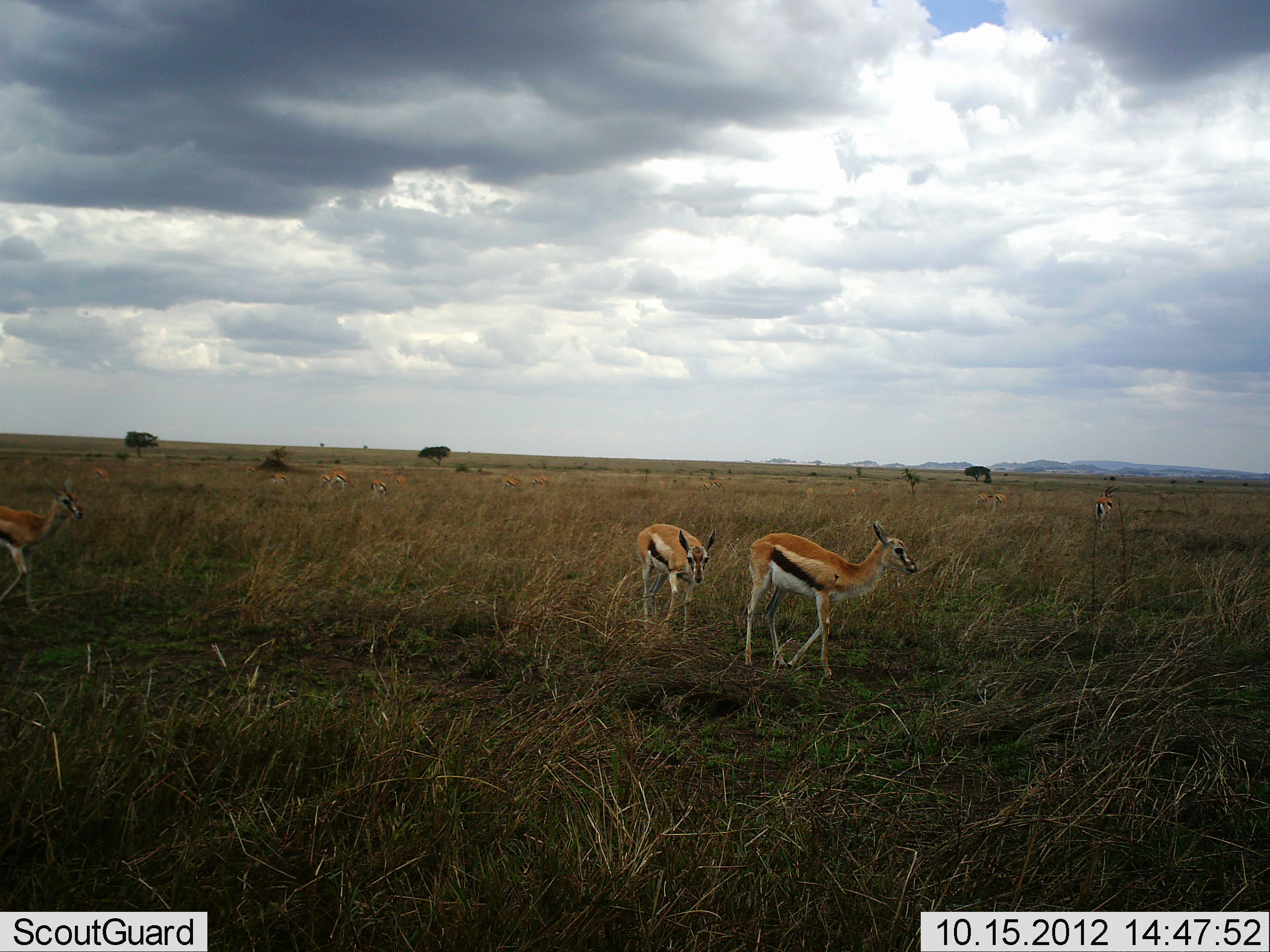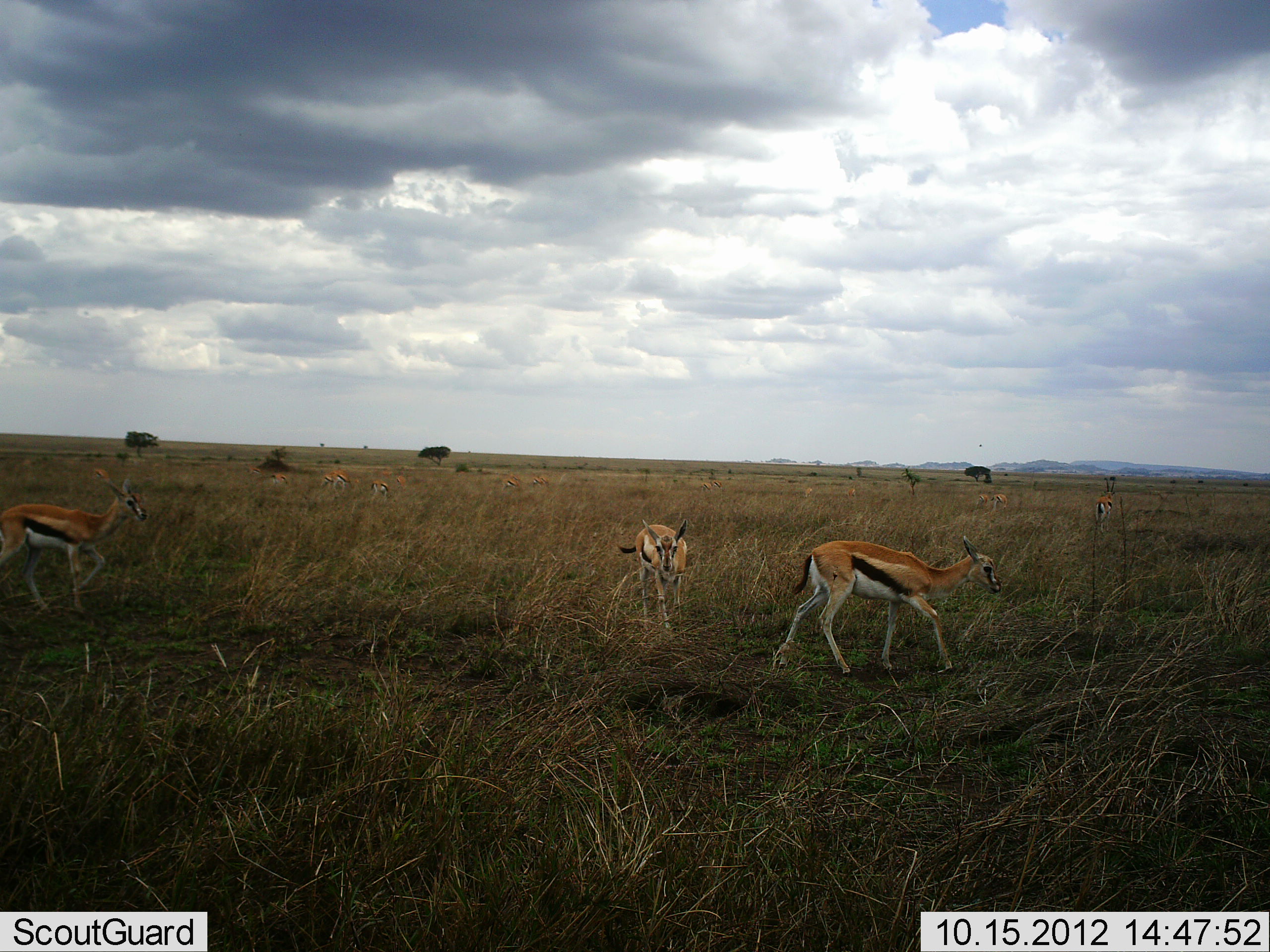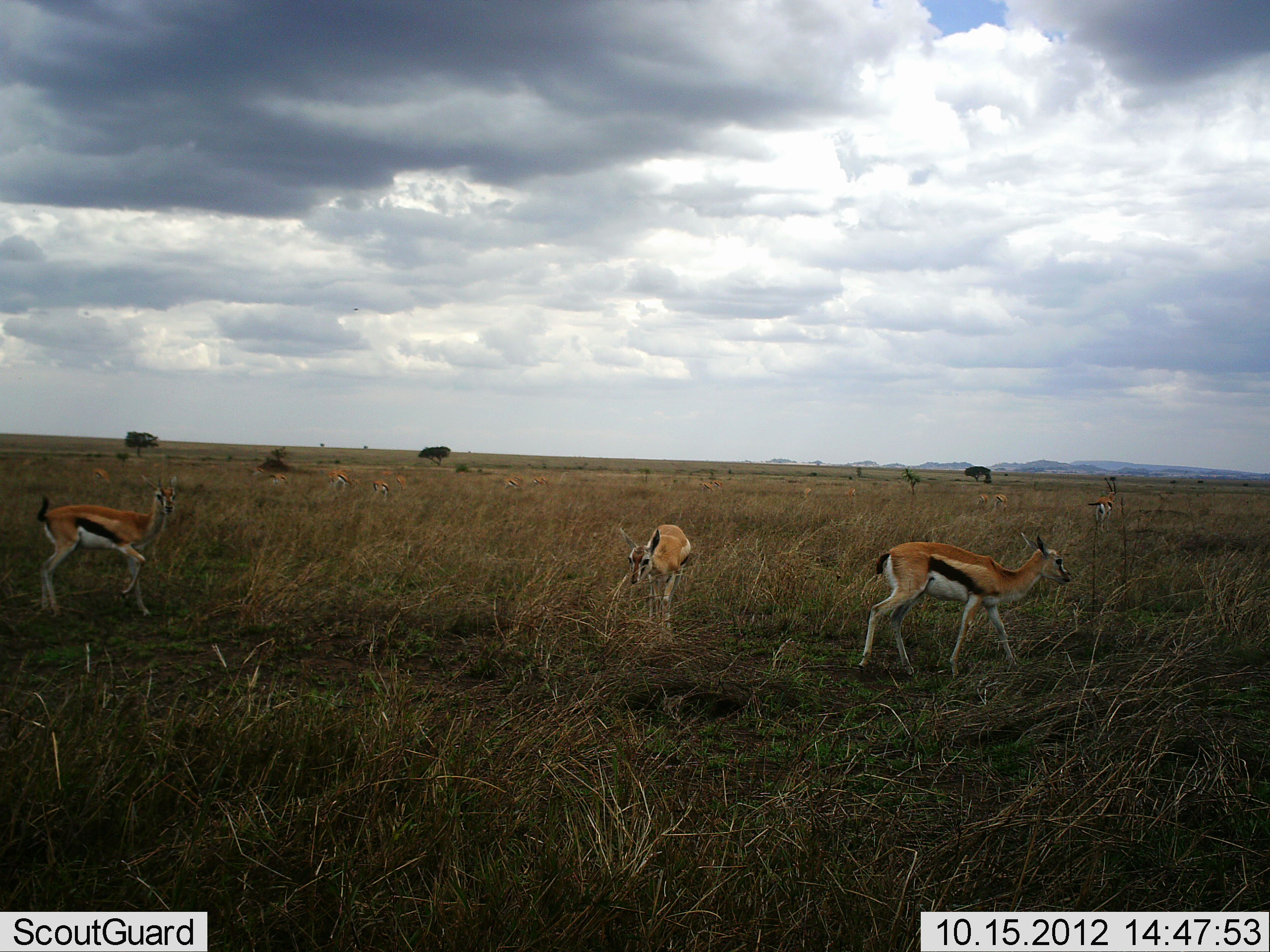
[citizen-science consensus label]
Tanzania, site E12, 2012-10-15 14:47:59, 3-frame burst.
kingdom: Animalia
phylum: Chordata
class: Mammalia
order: Artiodactyla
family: Bovidae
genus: Eudorcas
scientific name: Eudorcas thomsonii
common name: thomson's gazelle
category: gazellethomsons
Gazellethomsons (thomson's gazelle) (Eudorcas thomsonii), count 4. Behavior (volunteer vote fractions): standing 30%, resting 0%, moving 90%, interacting 0%. Young present (vote fraction): 10%. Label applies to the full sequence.